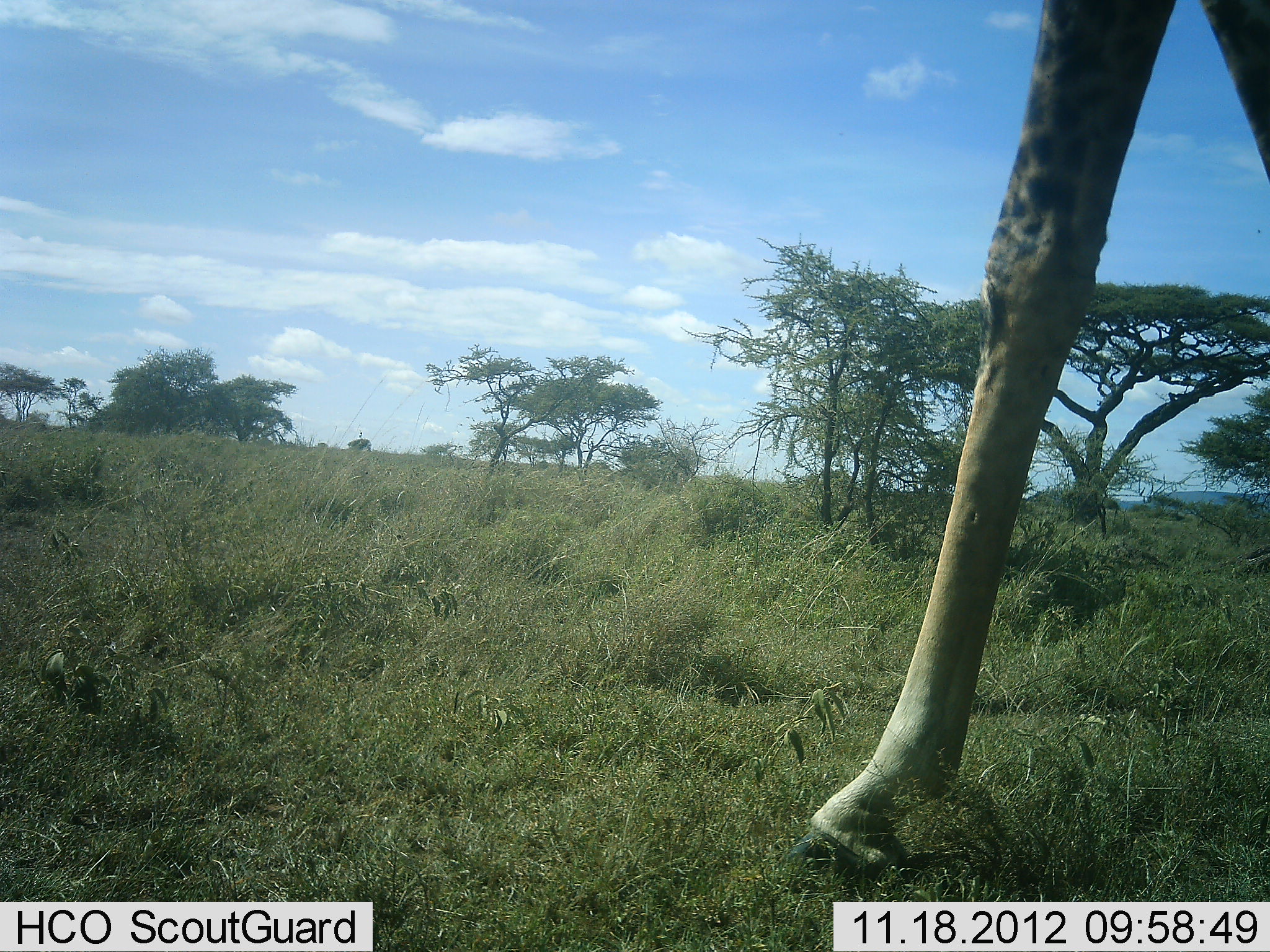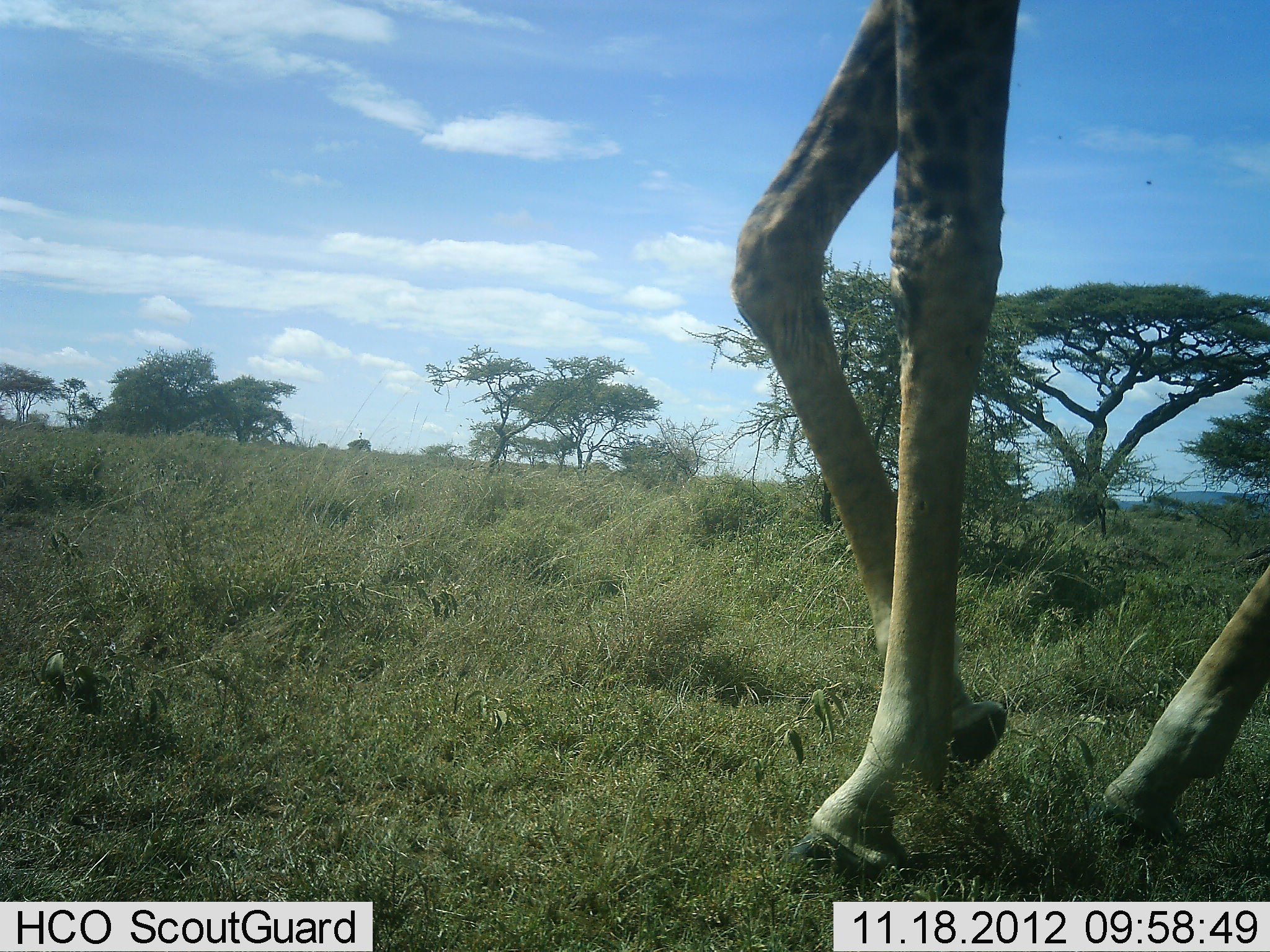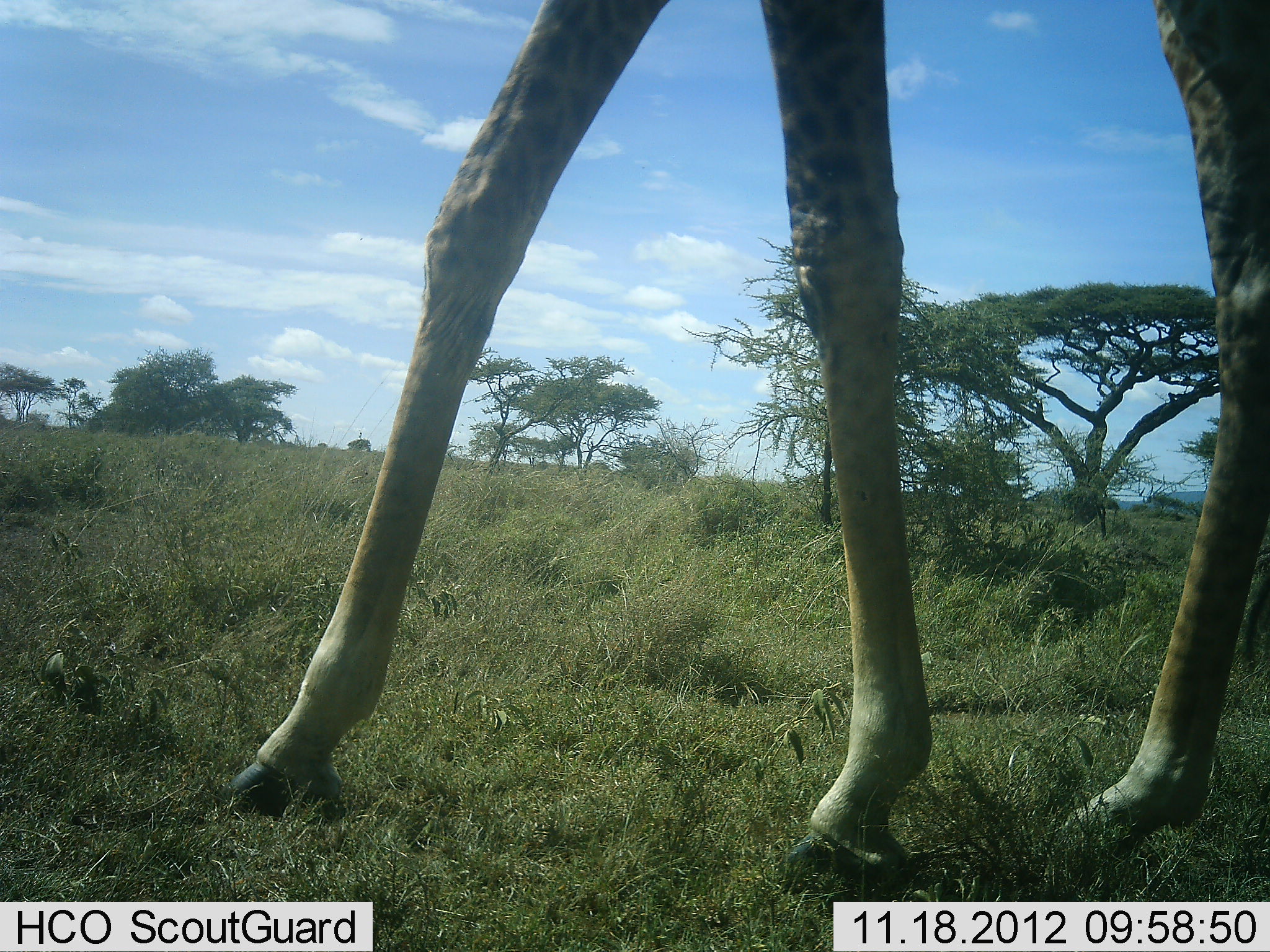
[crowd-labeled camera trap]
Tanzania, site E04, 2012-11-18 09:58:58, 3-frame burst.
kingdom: Animalia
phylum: Chordata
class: Mammalia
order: Artiodactyla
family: Giraffidae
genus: Giraffa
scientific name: Giraffa camelopardalis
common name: giraffe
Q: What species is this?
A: Giraffe (Giraffa camelopardalis).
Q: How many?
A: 1.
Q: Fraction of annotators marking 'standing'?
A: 0%.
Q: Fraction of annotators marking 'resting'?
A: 0%.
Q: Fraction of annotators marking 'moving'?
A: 100%.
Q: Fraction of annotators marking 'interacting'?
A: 0%.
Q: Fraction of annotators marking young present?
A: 0%.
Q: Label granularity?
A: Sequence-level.